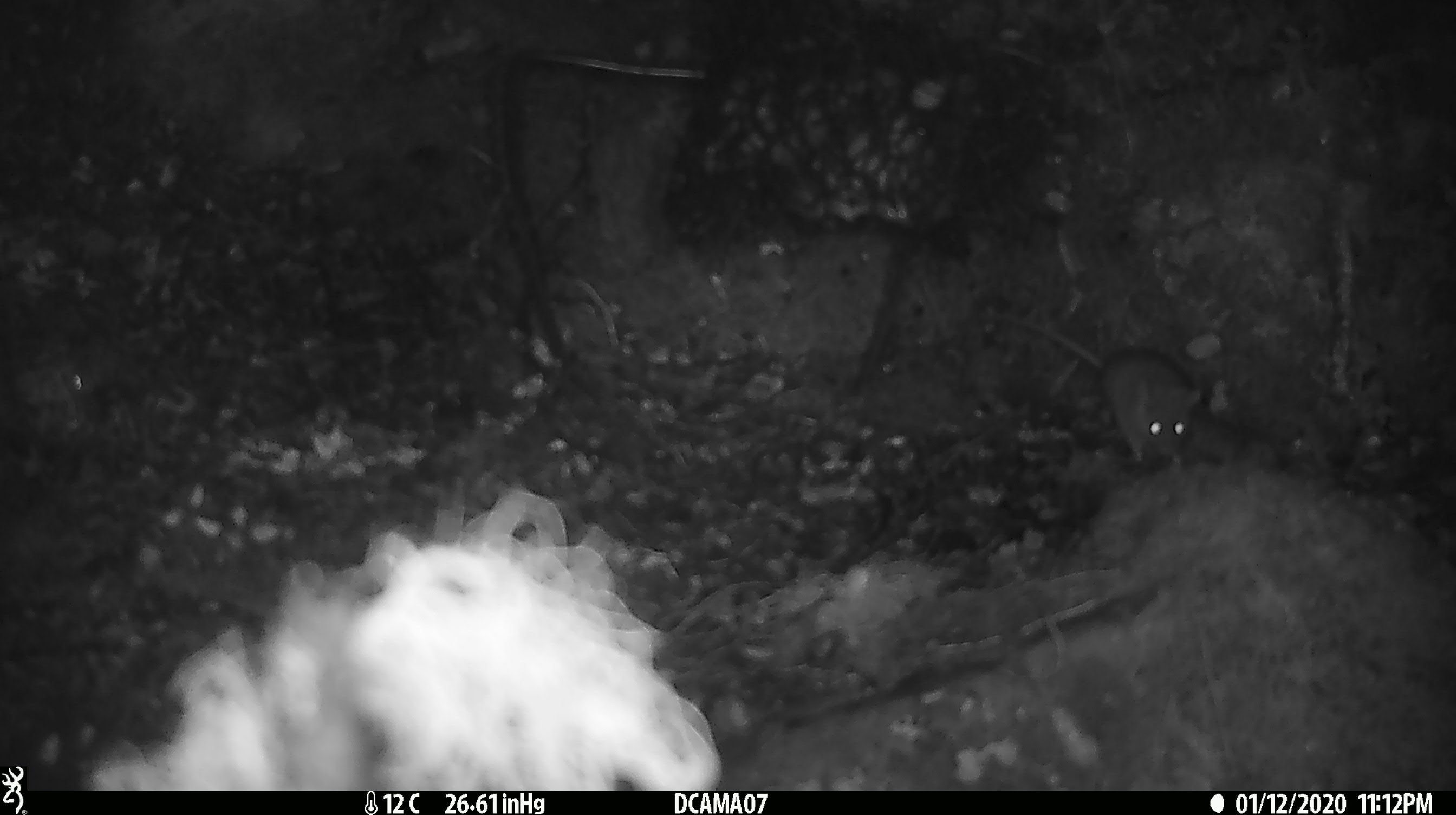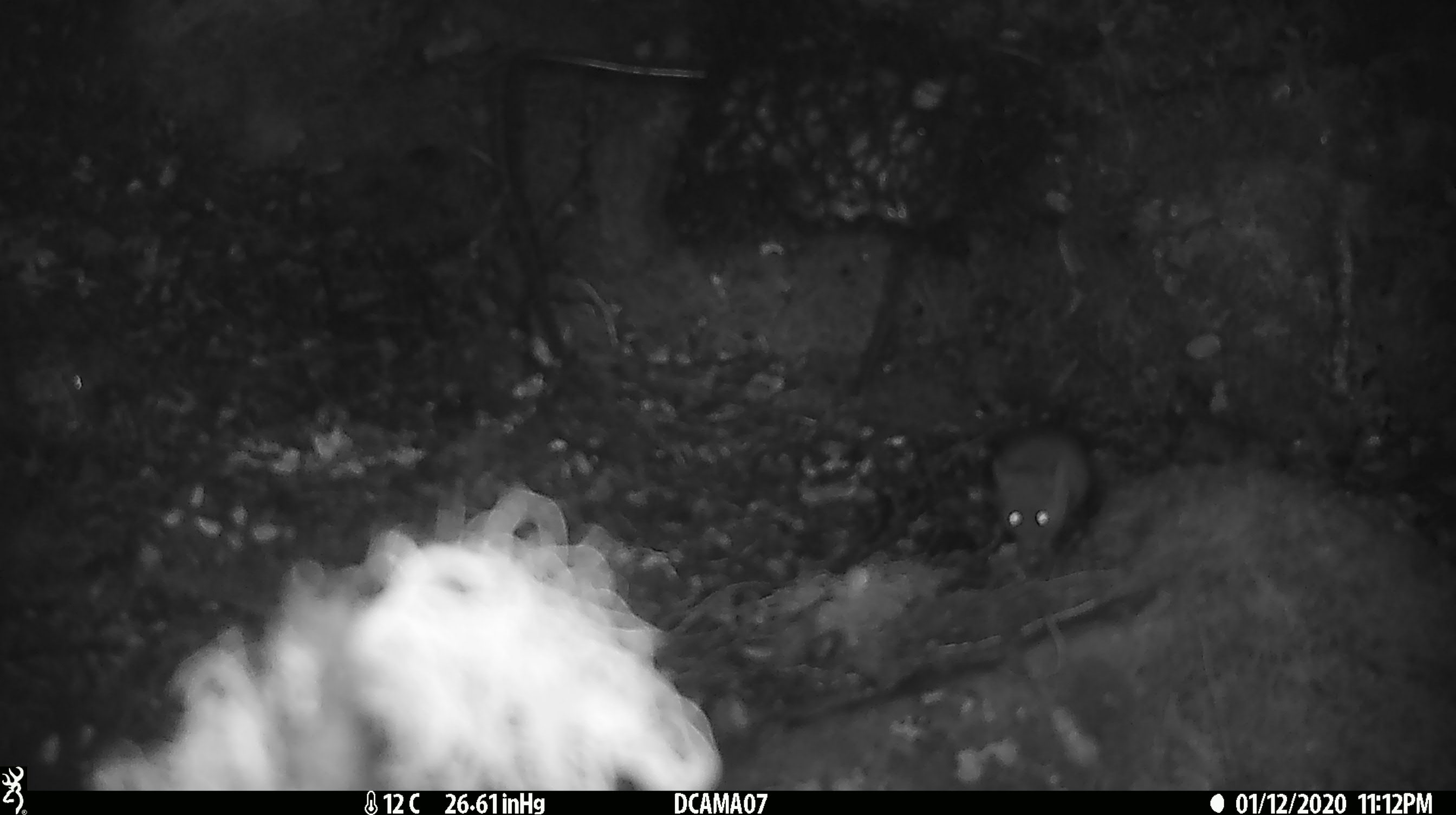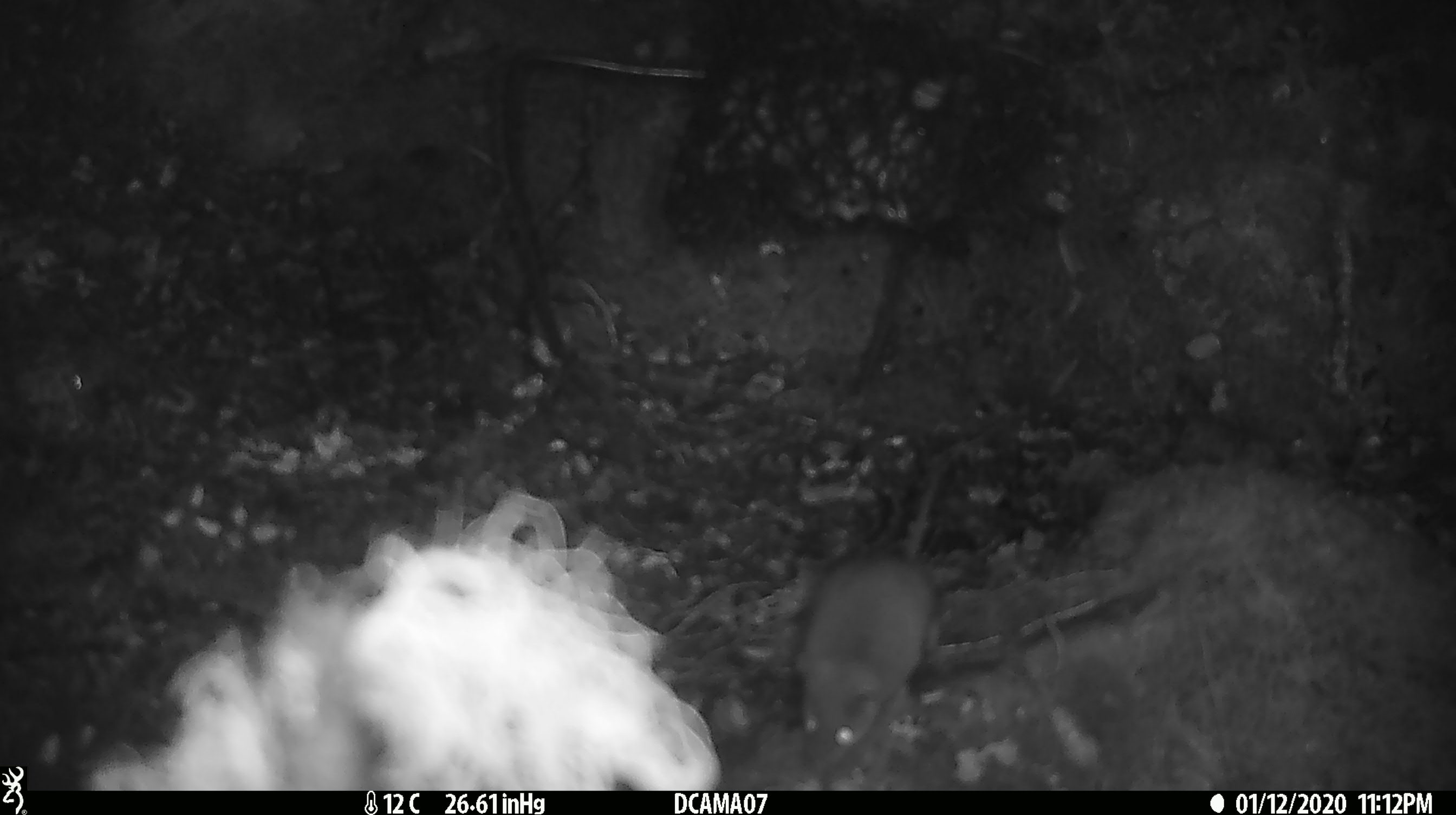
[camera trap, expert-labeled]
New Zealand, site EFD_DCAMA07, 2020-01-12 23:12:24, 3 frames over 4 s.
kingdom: Animalia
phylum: Chordata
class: Mammalia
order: Rodentia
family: Muridae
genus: Mus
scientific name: Mus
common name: mouse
Mouse (Mus).